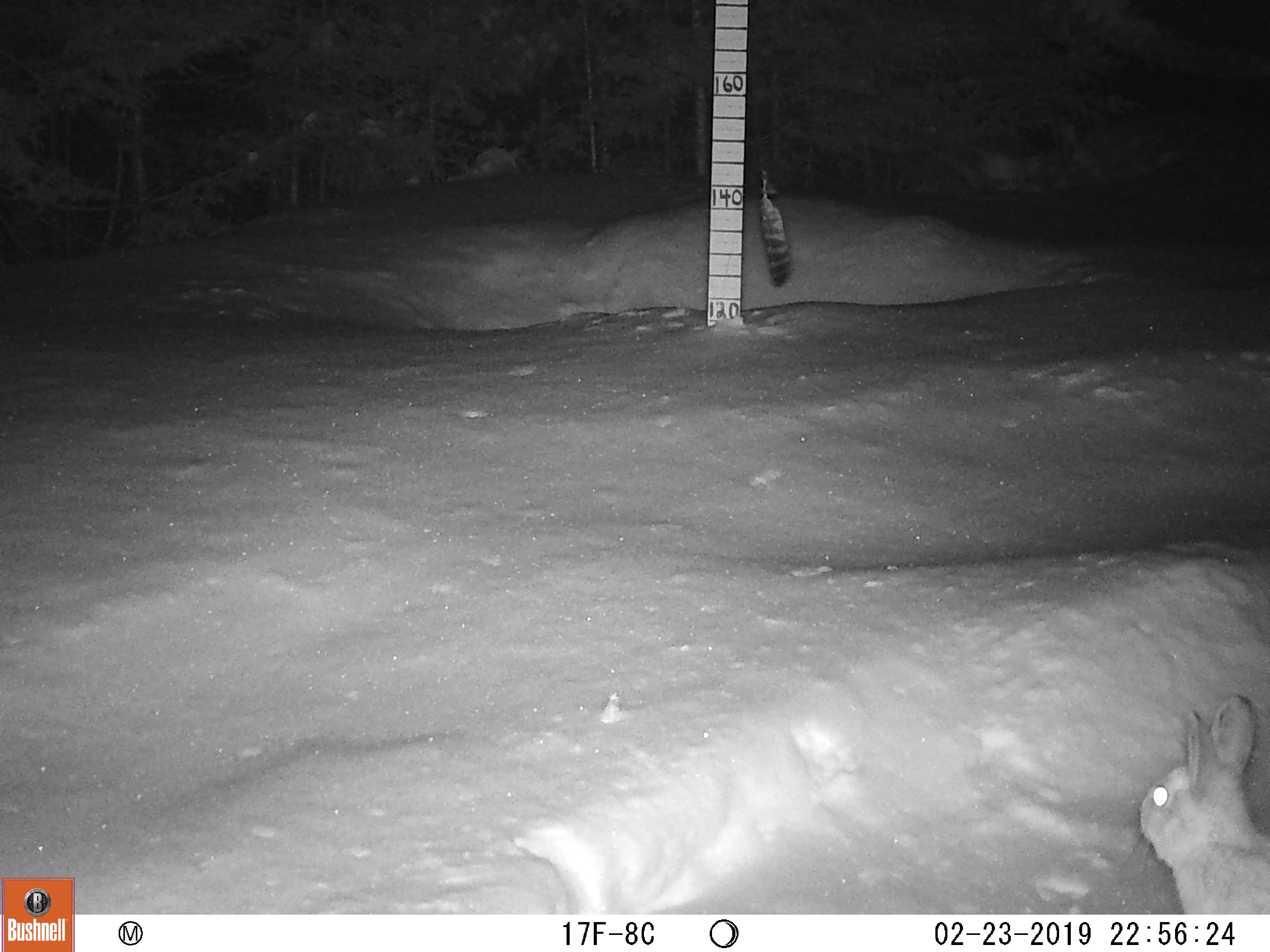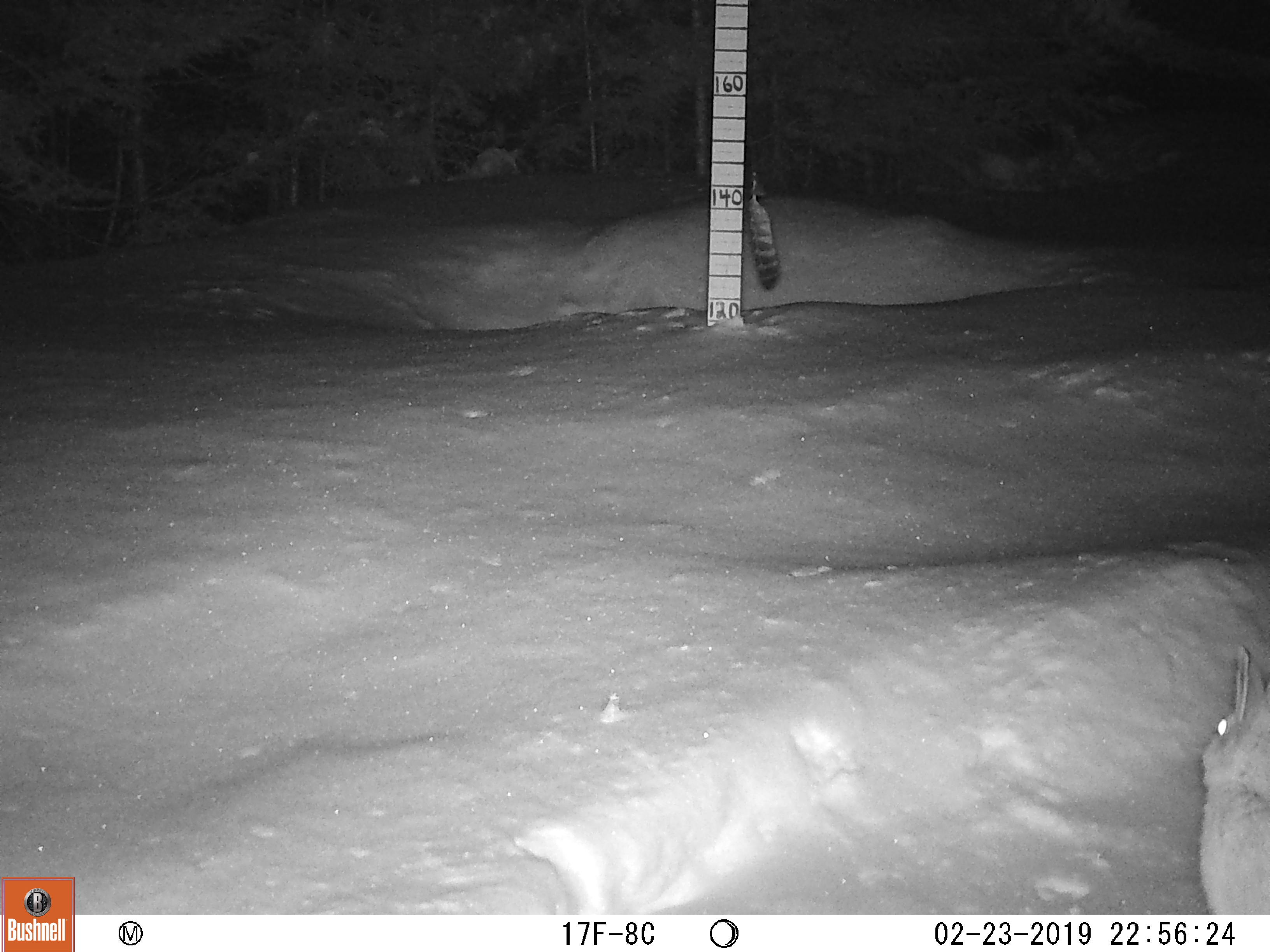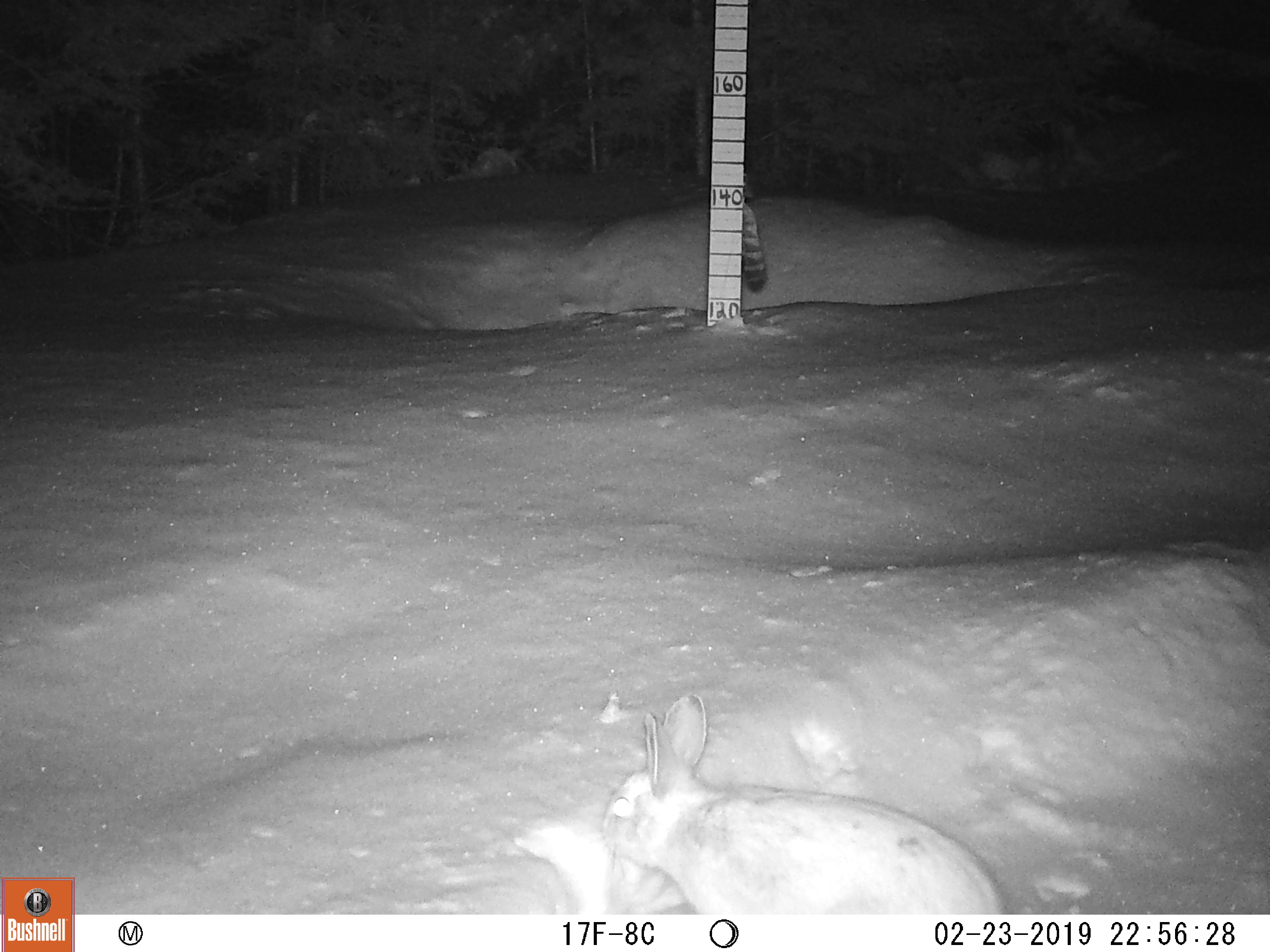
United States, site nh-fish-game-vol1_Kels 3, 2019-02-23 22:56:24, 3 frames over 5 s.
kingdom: Animalia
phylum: Chordata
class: Mammalia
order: Lagomorpha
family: Leporidae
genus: Lepus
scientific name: Lepus americanus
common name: snowshoe hare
Snowshoe hare (Lepus americanus).